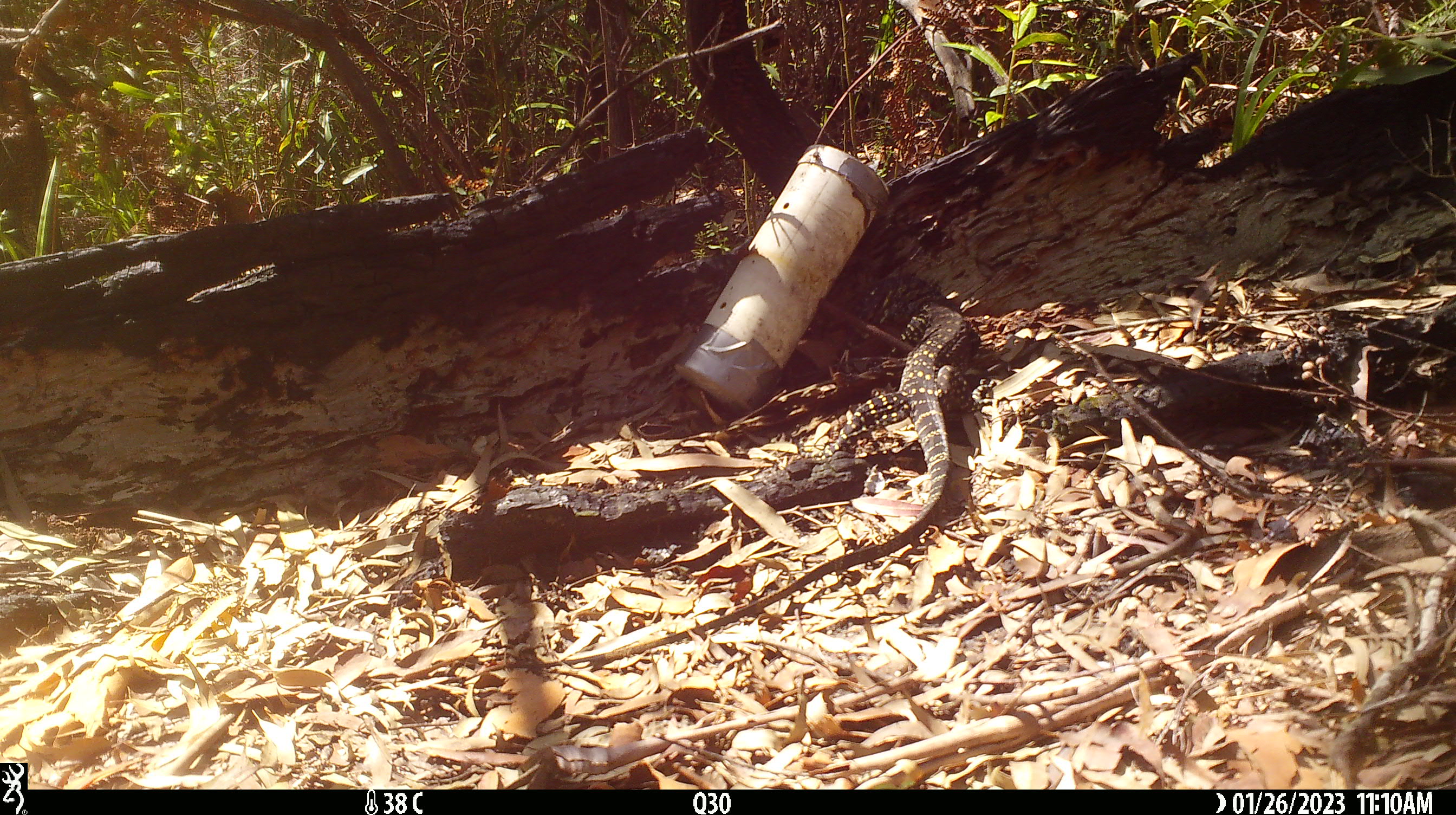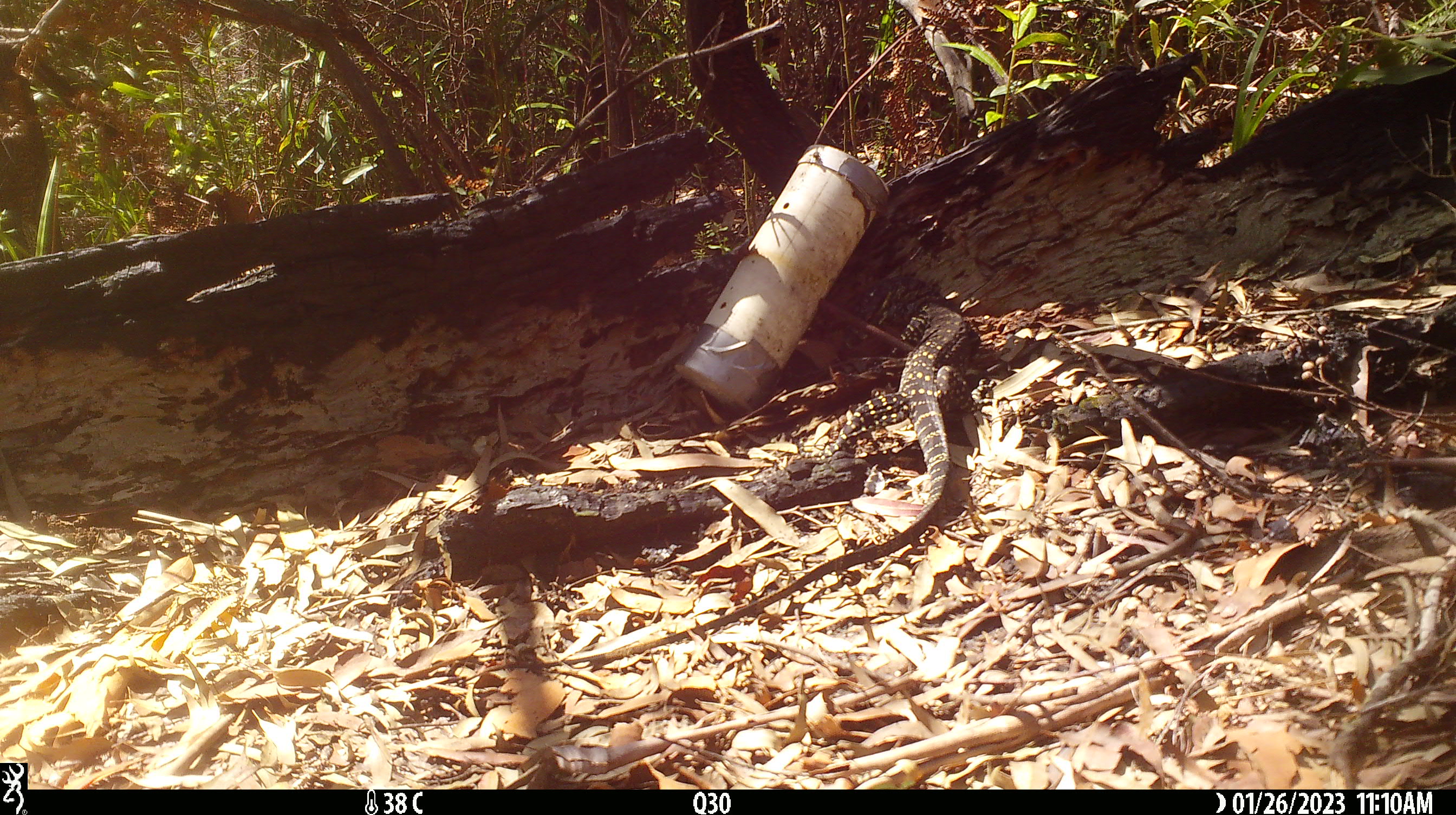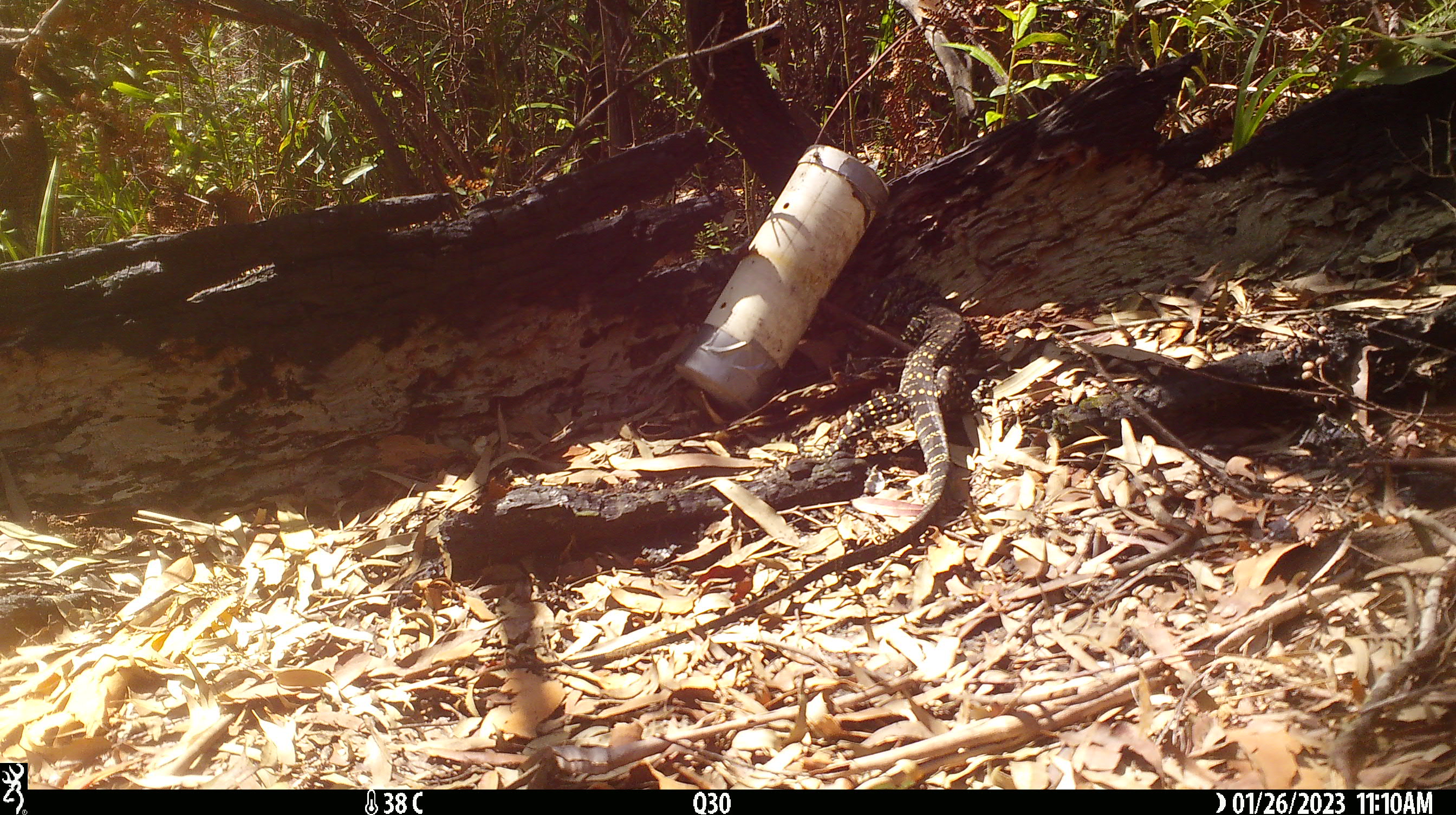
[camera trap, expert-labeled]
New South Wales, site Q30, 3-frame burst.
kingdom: Animalia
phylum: Chordata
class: Reptilia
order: Squamata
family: Varanidae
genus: Varanus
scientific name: Varanus varius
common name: lace monitor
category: goanna